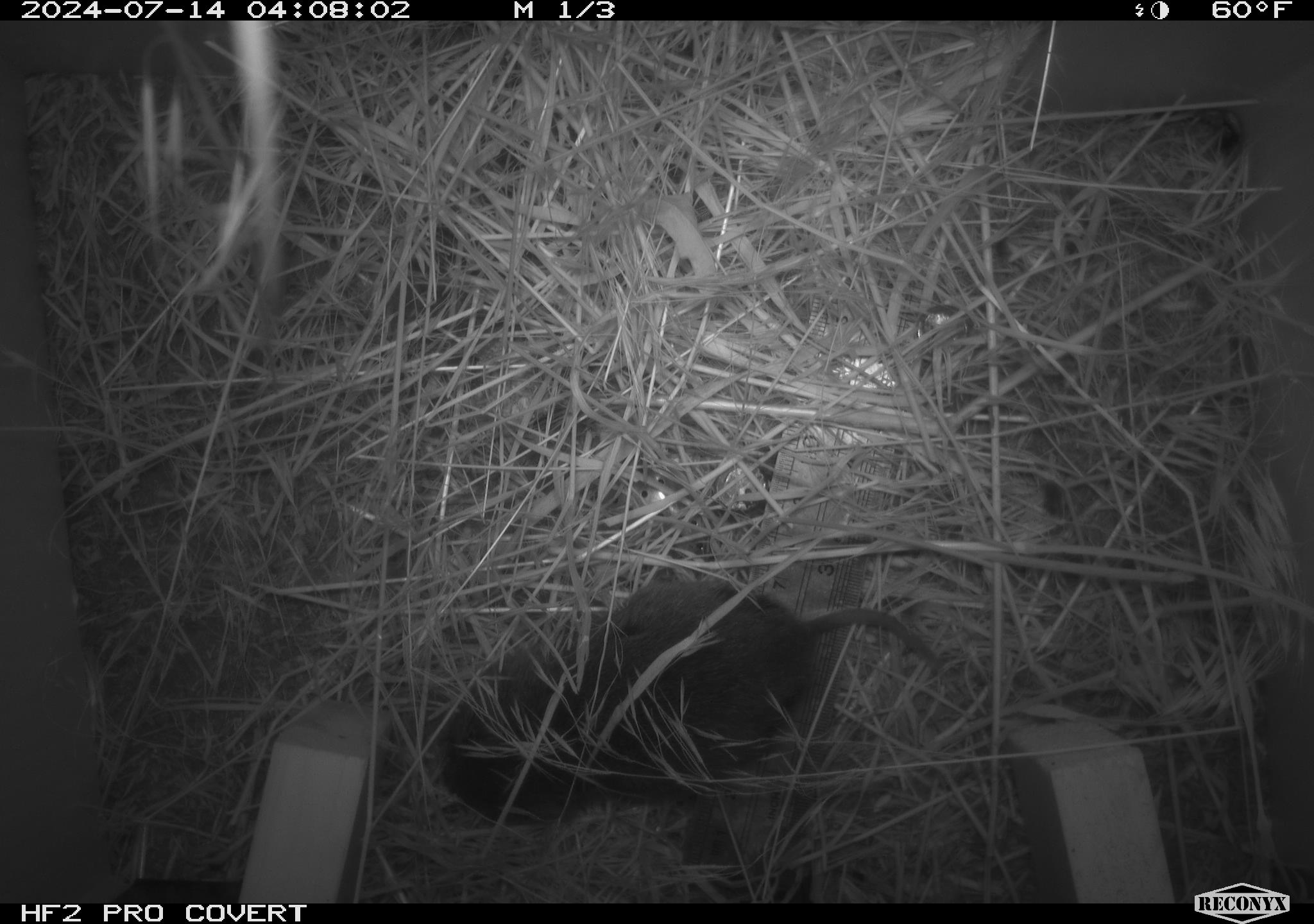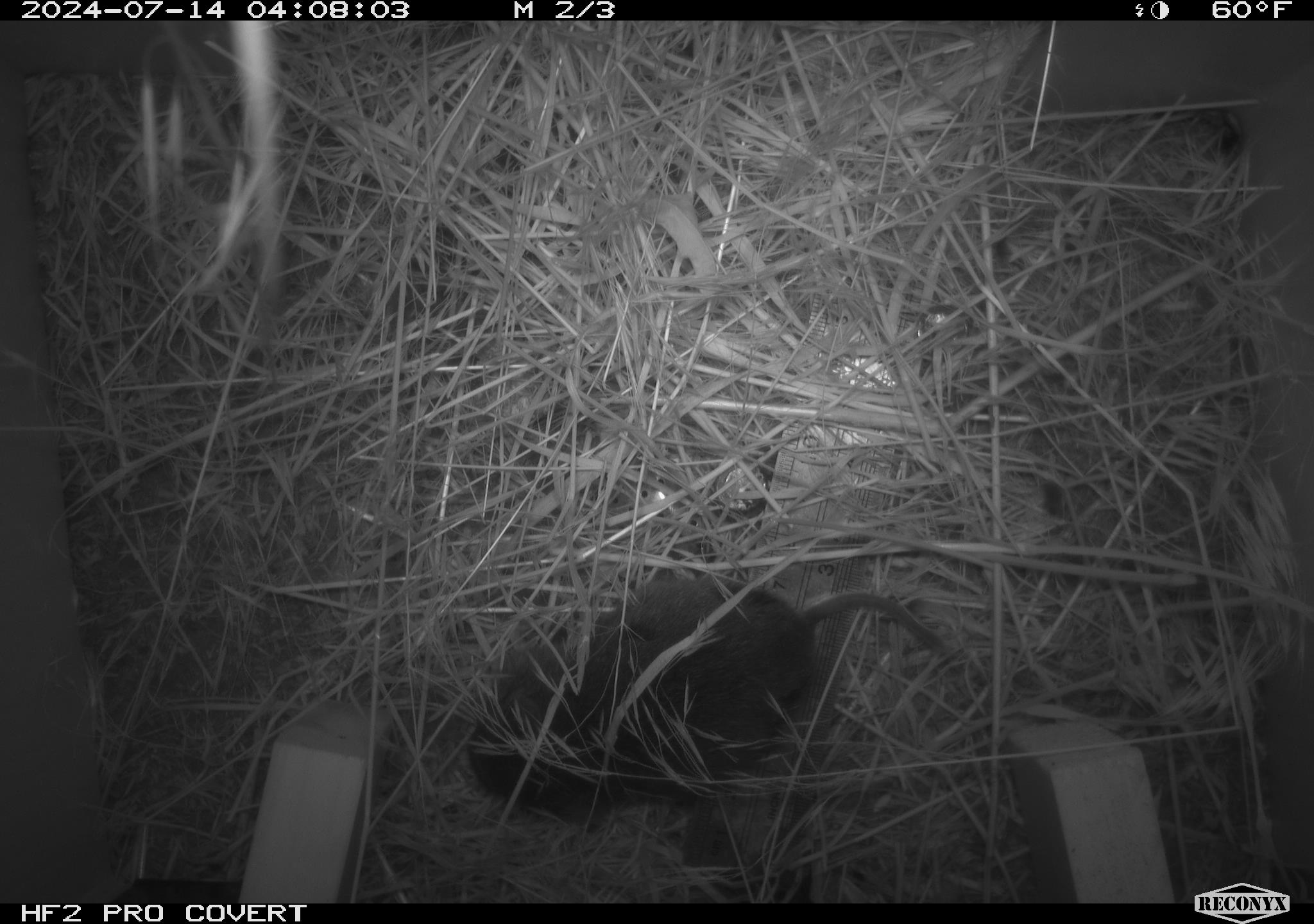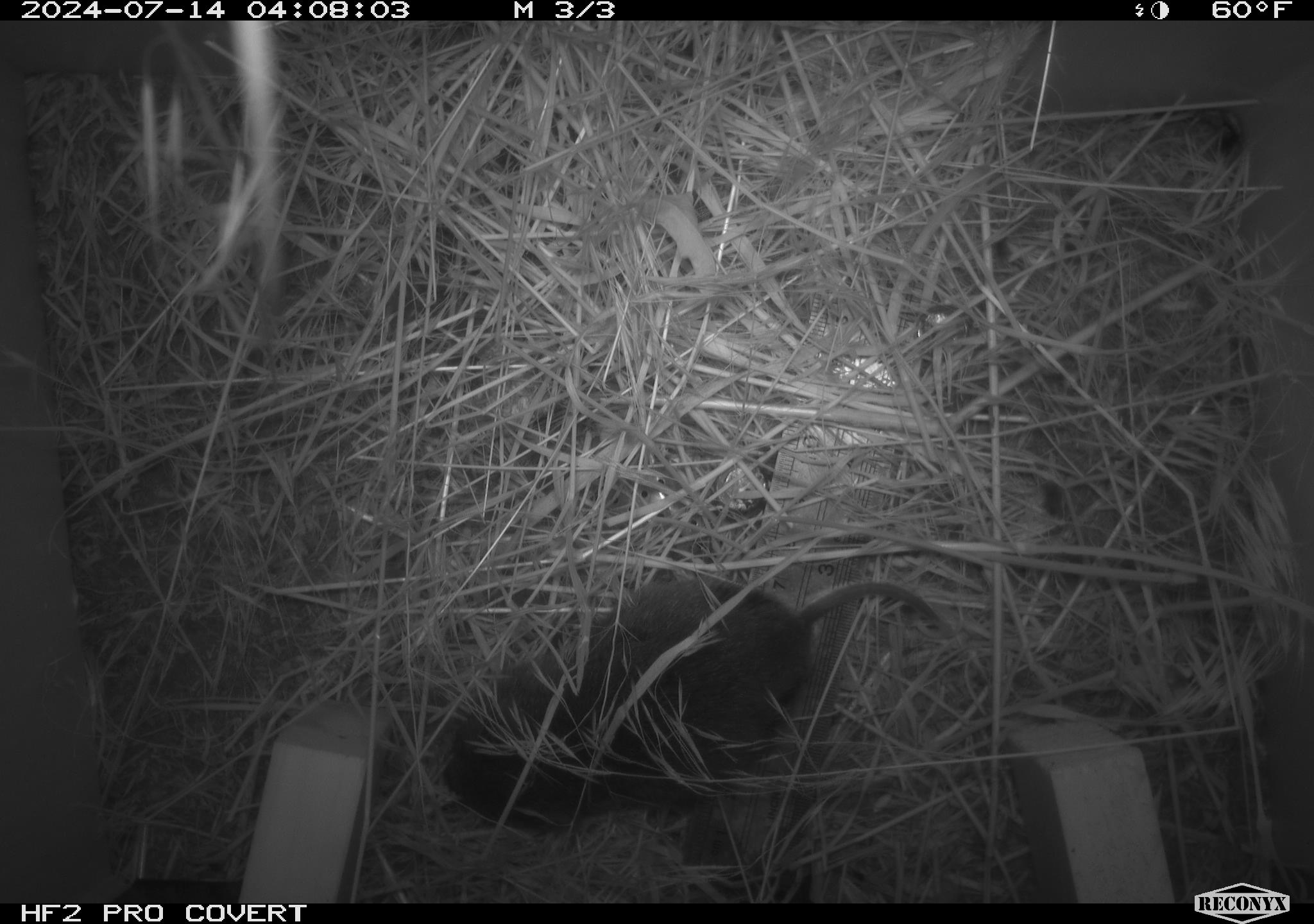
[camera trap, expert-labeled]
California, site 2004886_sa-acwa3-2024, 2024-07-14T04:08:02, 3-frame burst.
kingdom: Animalia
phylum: Chordata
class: Mammalia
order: Rodentia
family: Cricetidae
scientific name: Arvicolinae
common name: voles, lemmings, and muskrats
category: arvicolinae subfamily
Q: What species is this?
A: Arvicolinae subfamily (voles, lemmings, and muskrats) (Arvicolinae).